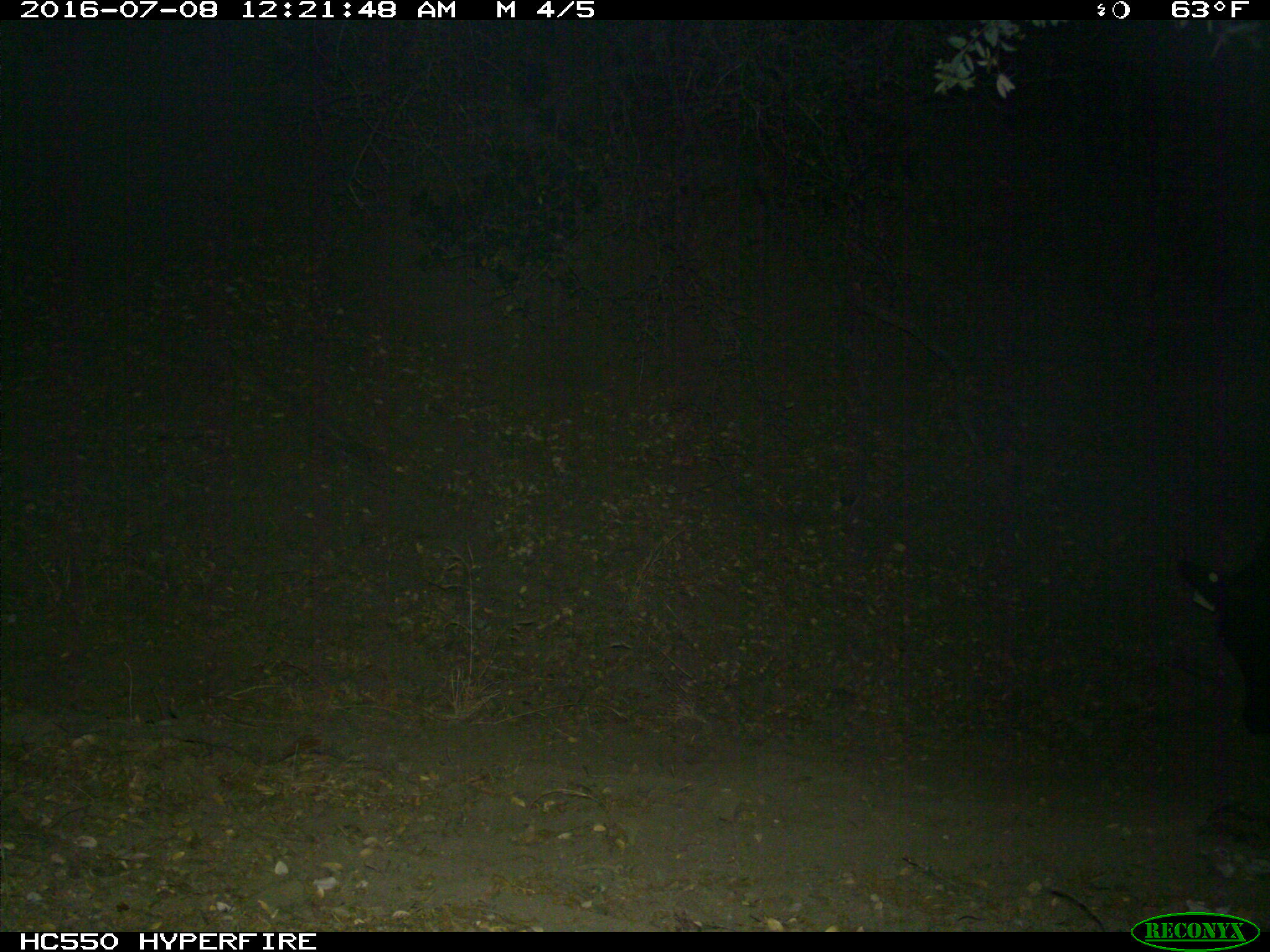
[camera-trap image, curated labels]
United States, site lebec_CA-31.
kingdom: Animalia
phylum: Chordata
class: Mammalia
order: Artiodactyla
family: Bovidae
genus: Bos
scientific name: Bos taurus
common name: domestic cow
Bos taurus (domestic cow).